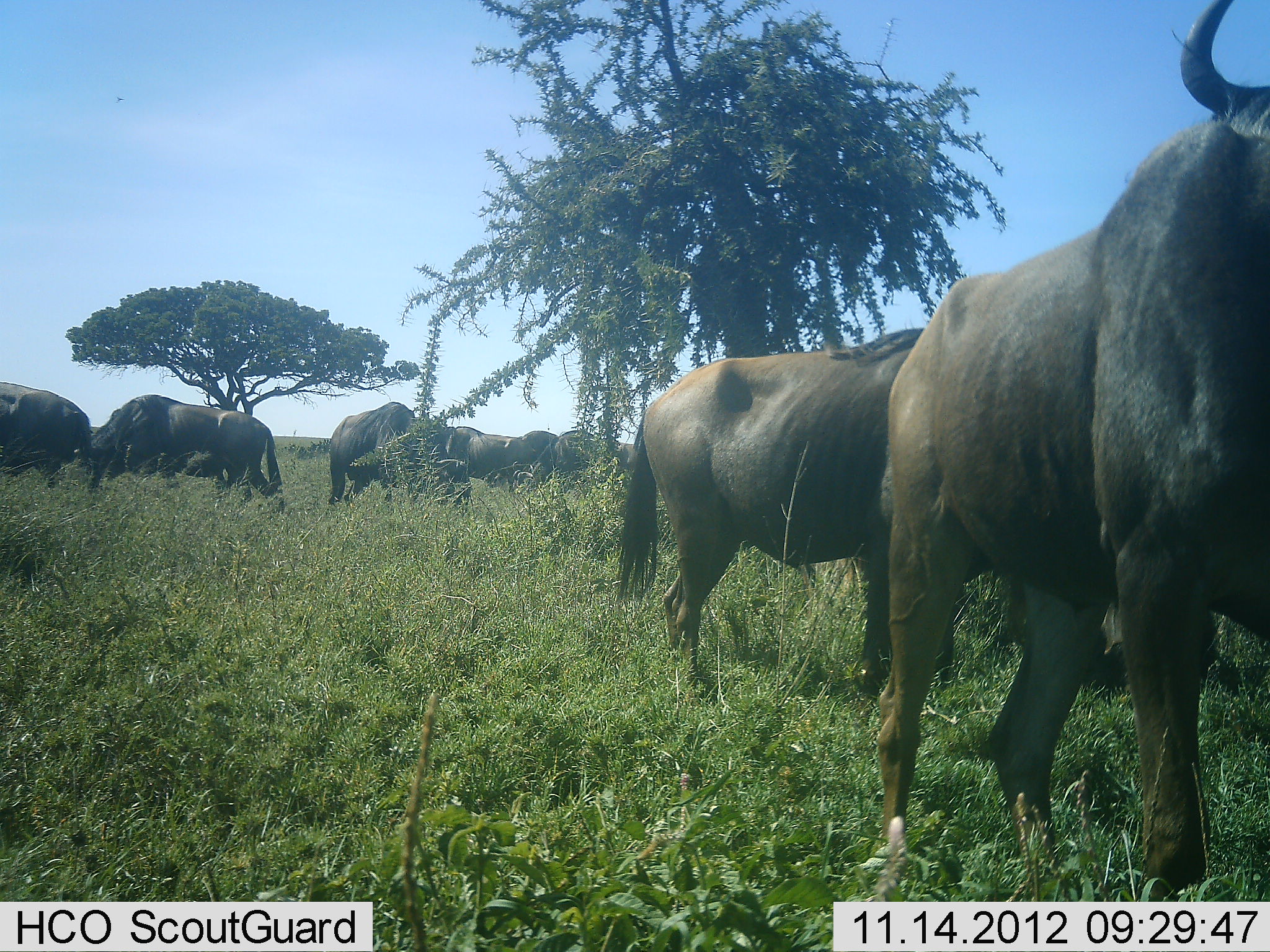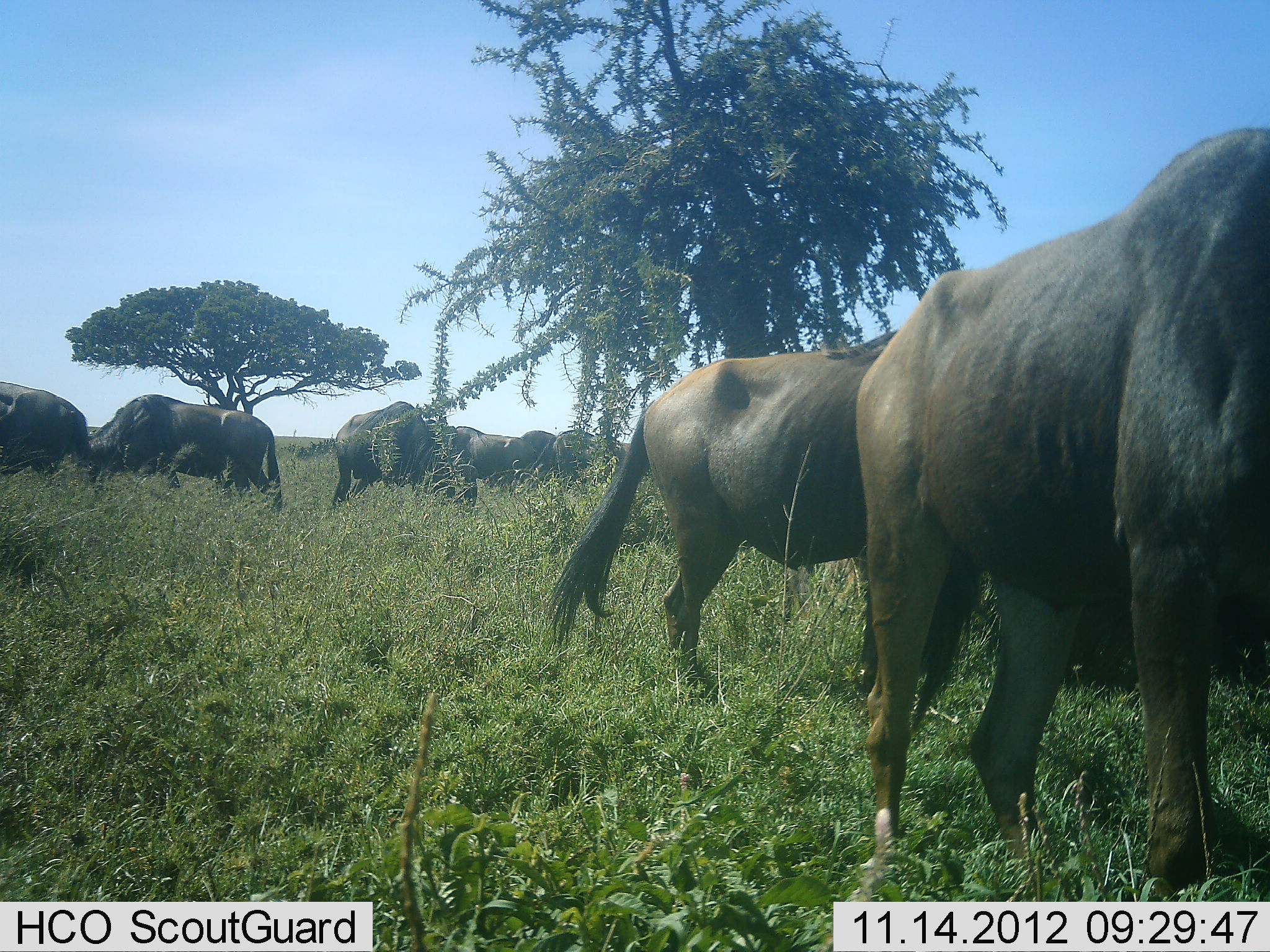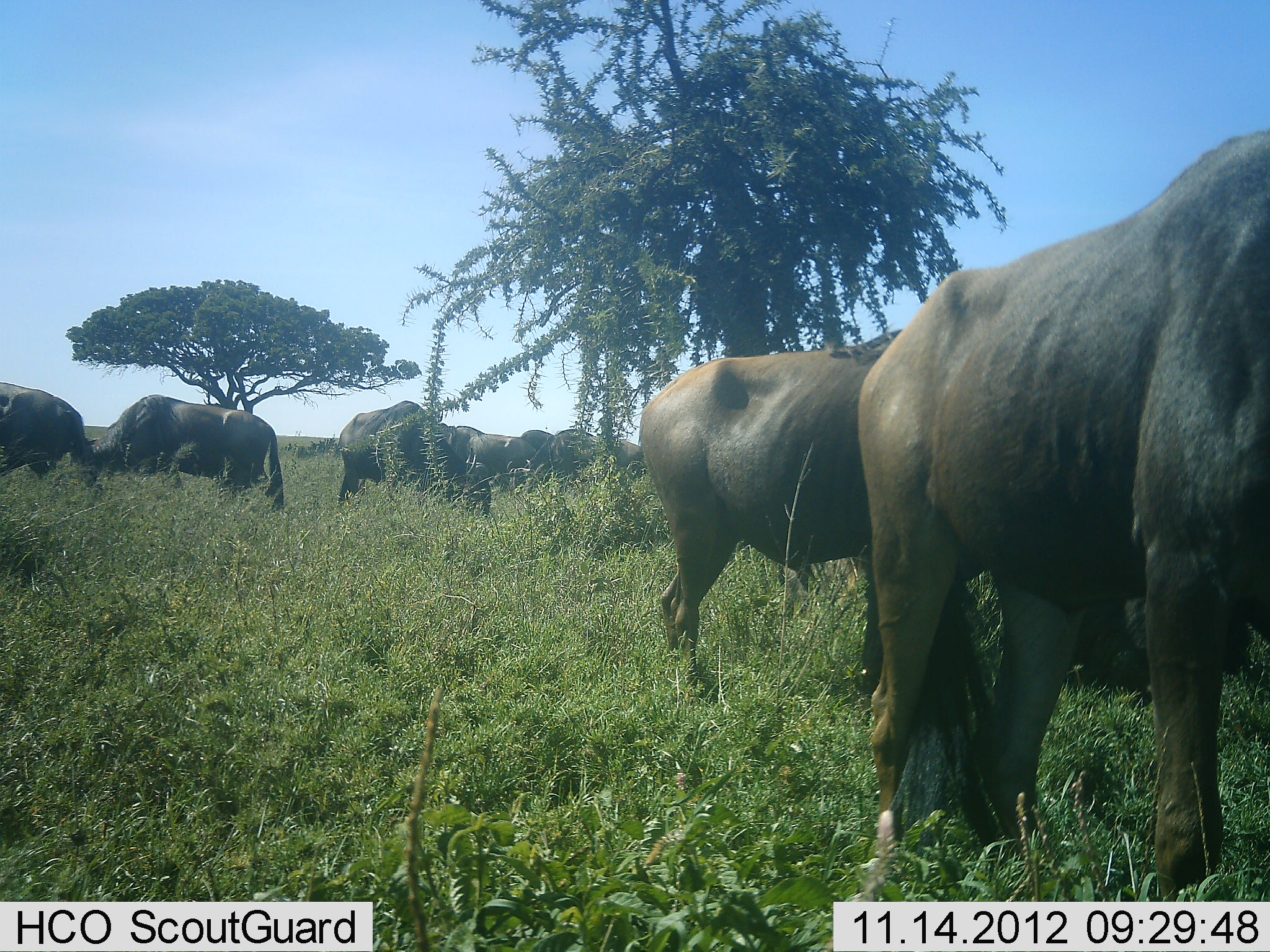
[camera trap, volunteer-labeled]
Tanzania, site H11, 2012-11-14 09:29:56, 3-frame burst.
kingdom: Animalia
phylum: Chordata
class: Mammalia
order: Artiodactyla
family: Bovidae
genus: Connochaetes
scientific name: Connochaetes taurinus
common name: blue wildebeest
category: wildebeest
Wildebeest (blue wildebeest) (Connochaetes taurinus), count 8. Behavior (volunteer vote fractions): standing 80%, resting 20%, moving 20%, interacting 10%. Young present (vote fraction): 0%. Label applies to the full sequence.